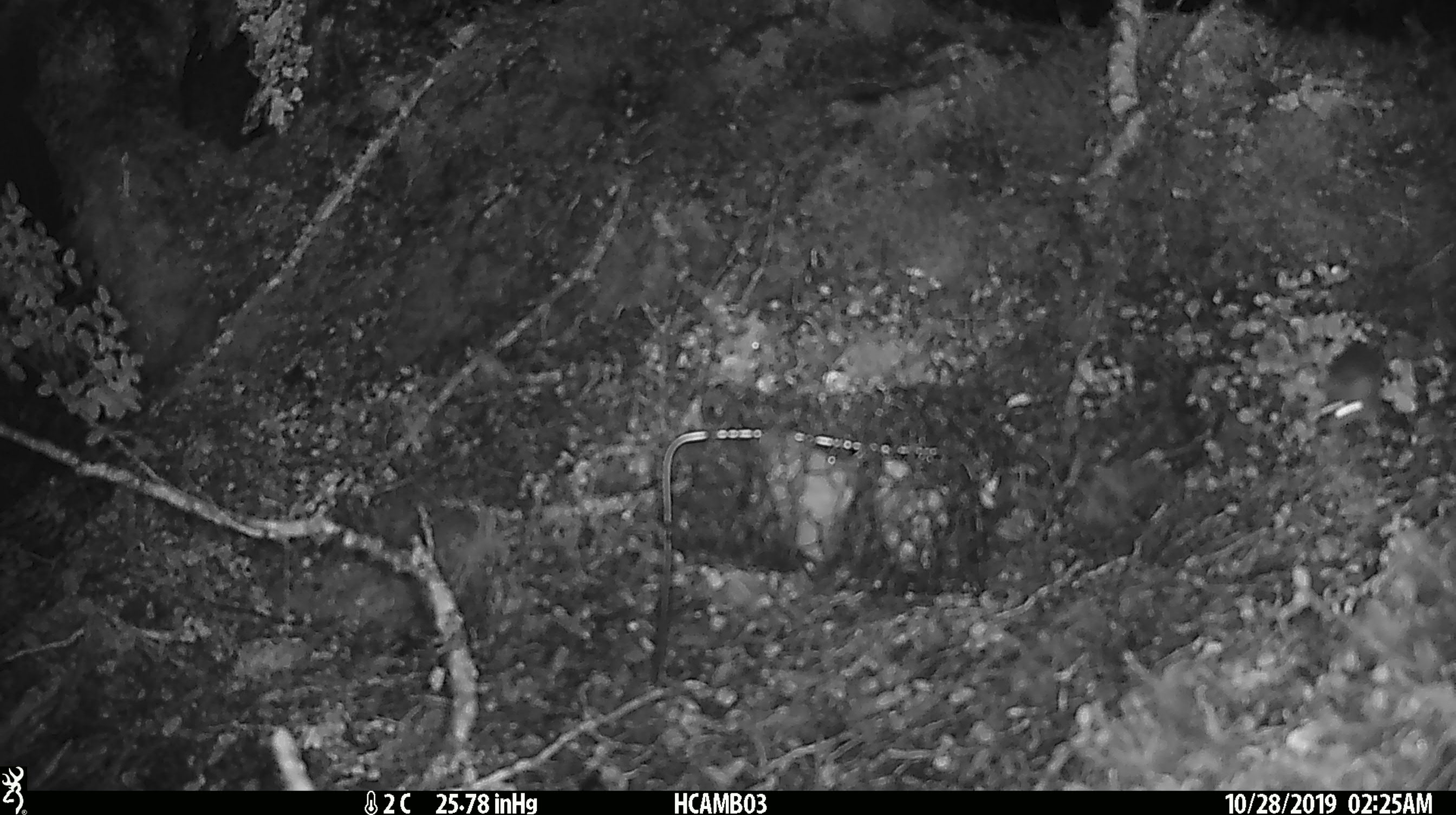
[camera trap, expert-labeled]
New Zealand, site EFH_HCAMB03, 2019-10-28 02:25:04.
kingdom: Animalia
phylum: Chordata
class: Mammalia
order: Rodentia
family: Muridae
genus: Mus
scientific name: Mus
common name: mouse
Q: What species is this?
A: Mouse (Mus).